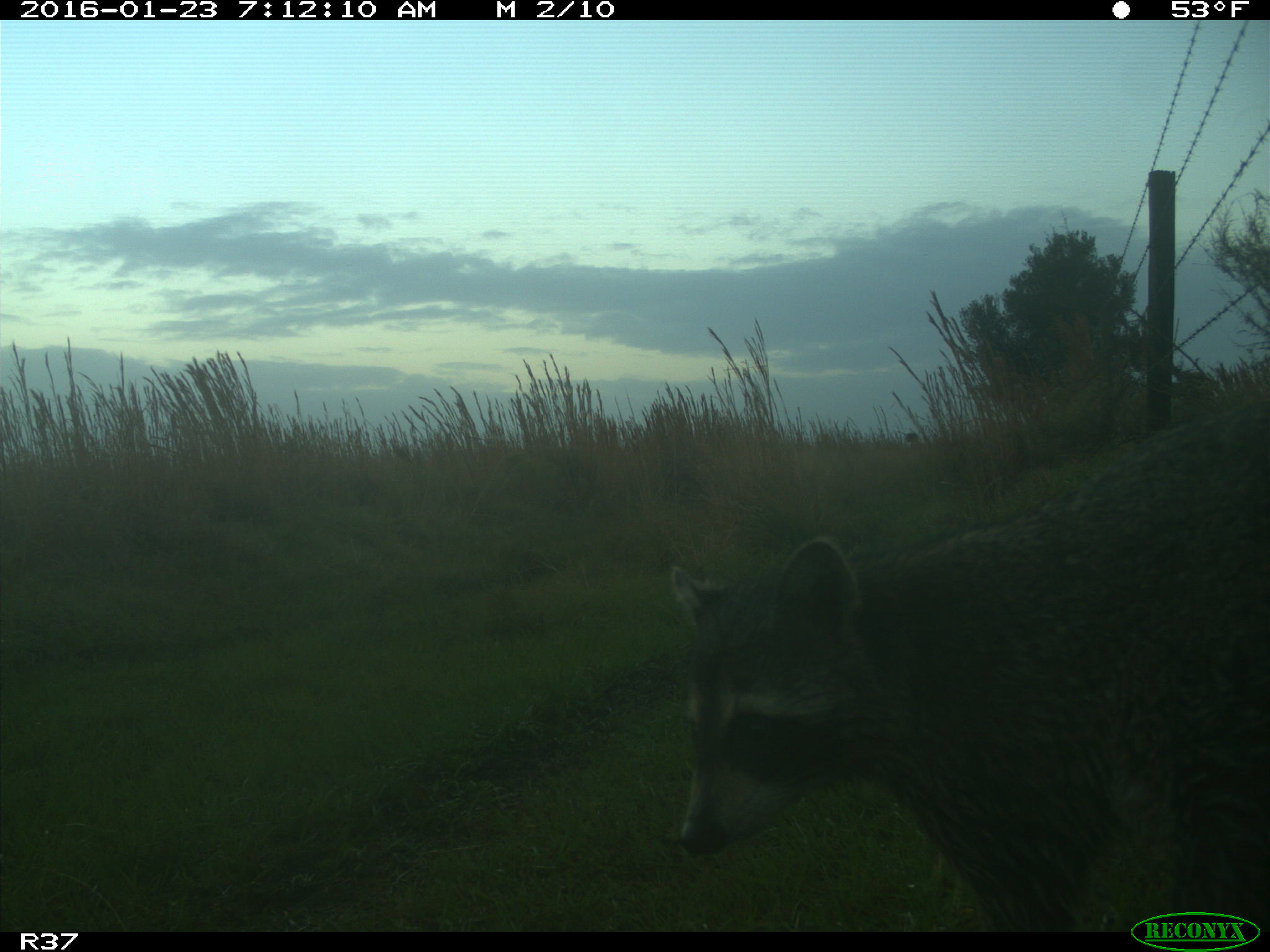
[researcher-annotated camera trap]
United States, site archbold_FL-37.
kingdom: Animalia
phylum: Chordata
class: Mammalia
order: Carnivora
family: Procyonidae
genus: Procyon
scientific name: Procyon lotor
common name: common raccoon